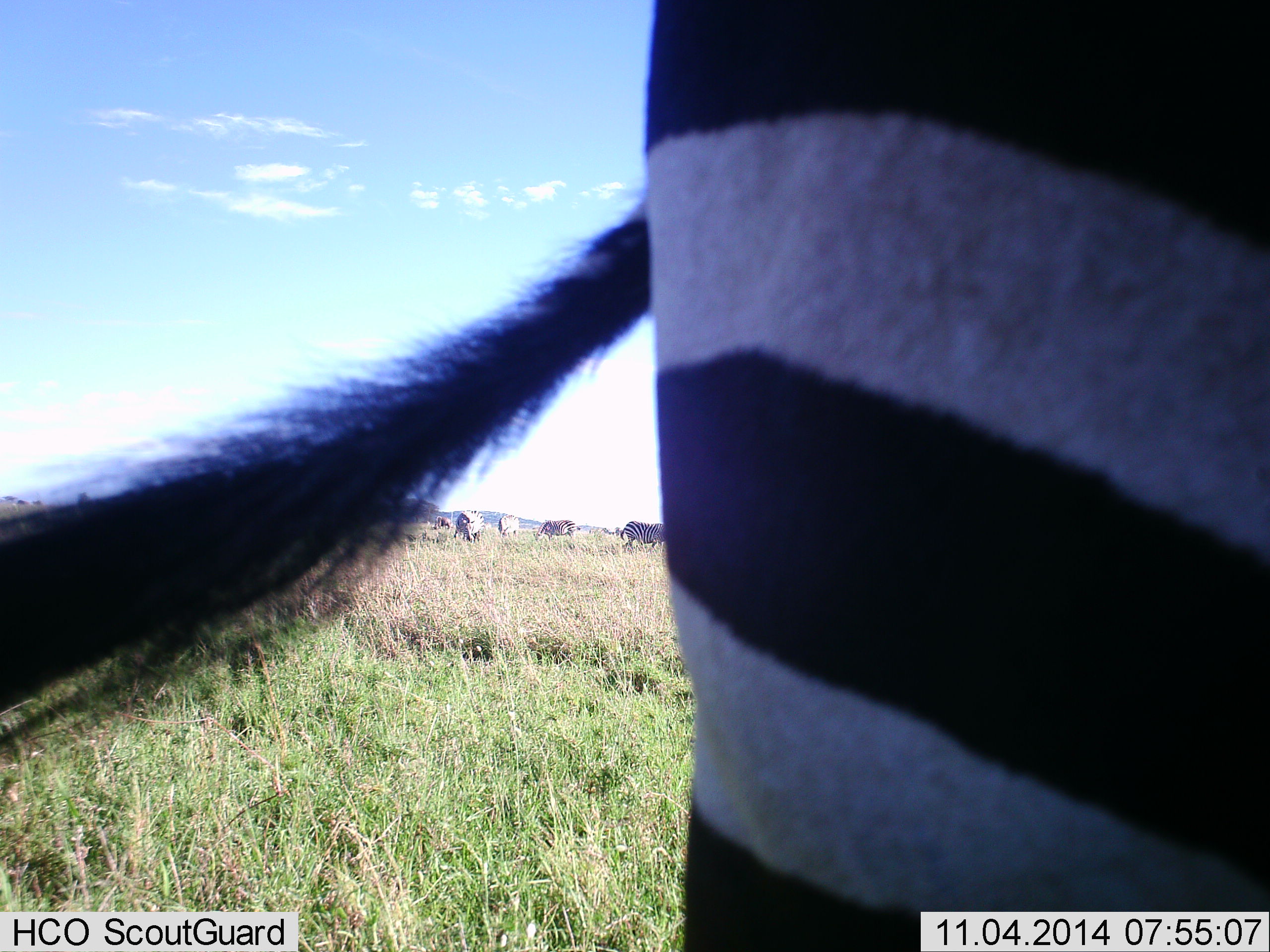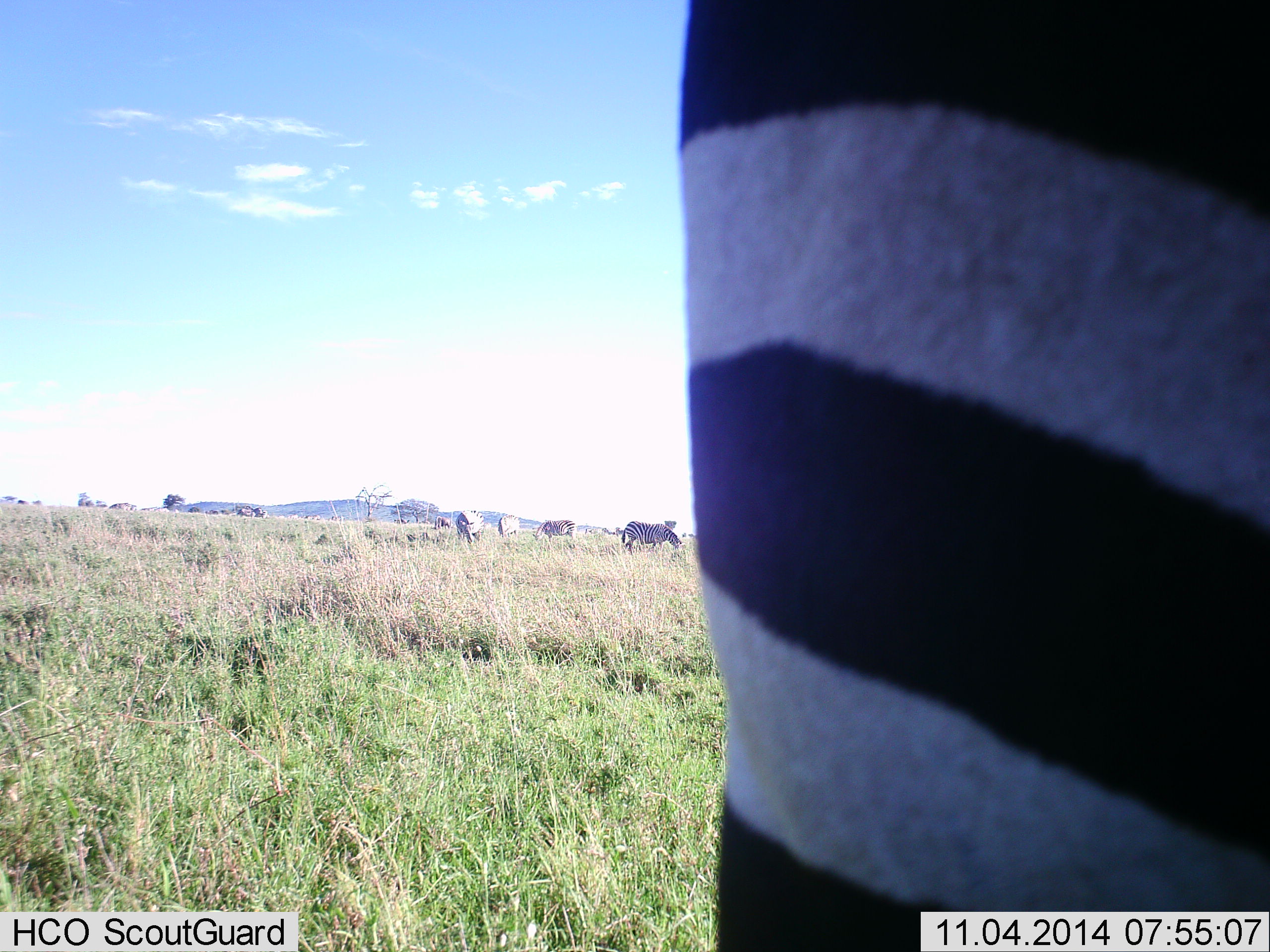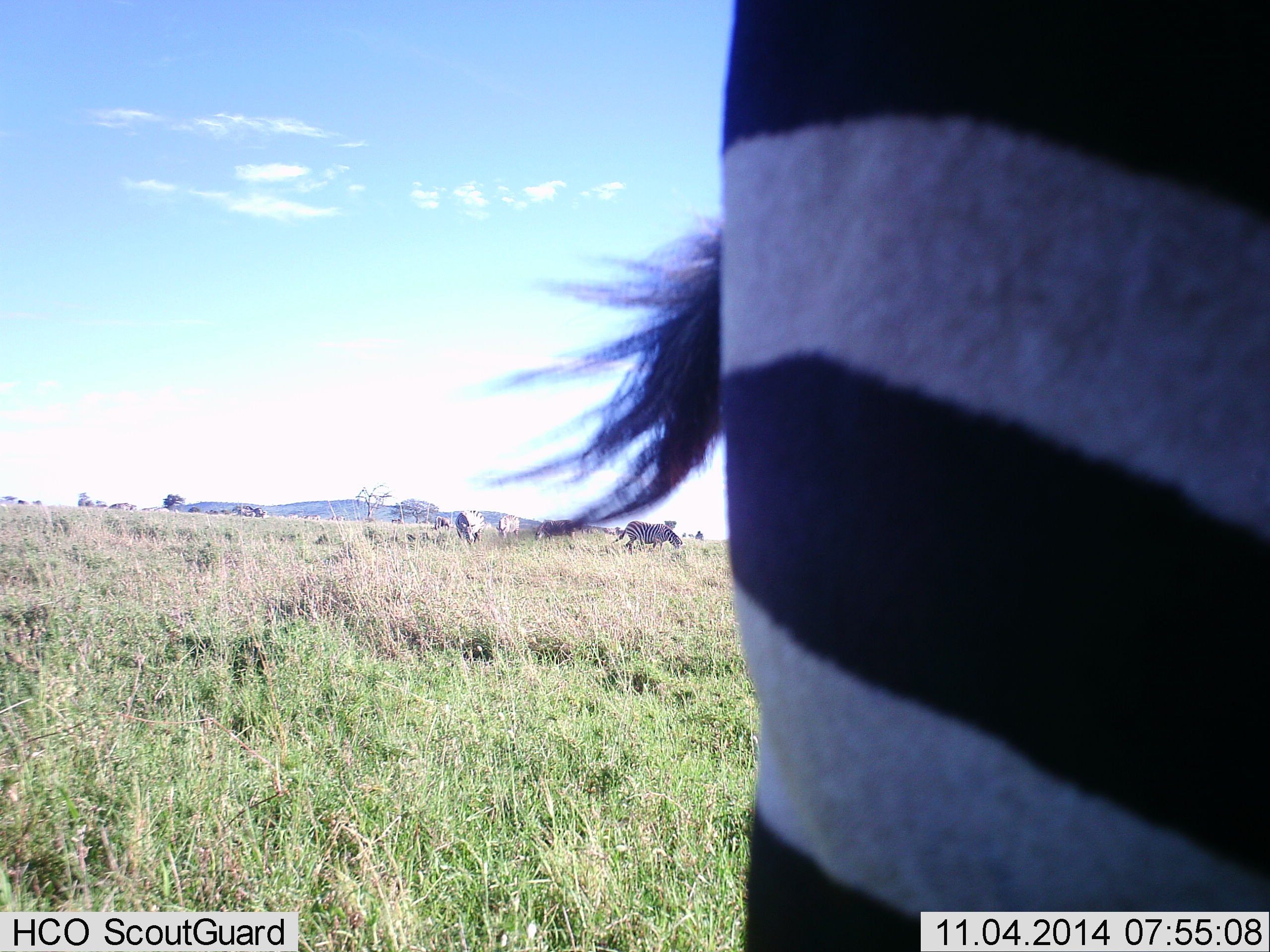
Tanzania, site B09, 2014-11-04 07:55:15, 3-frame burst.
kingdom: Animalia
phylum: Chordata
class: Mammalia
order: Perissodactyla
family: Equidae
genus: Equus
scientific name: Equus quagga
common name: plains zebra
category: zebra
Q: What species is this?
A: Zebra (plains zebra) (Equus quagga).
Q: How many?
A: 5.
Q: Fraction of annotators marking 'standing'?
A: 70%.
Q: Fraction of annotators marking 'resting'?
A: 0%.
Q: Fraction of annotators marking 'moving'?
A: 20%.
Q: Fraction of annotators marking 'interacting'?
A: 0%.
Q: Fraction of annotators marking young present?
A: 0%.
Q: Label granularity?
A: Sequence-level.